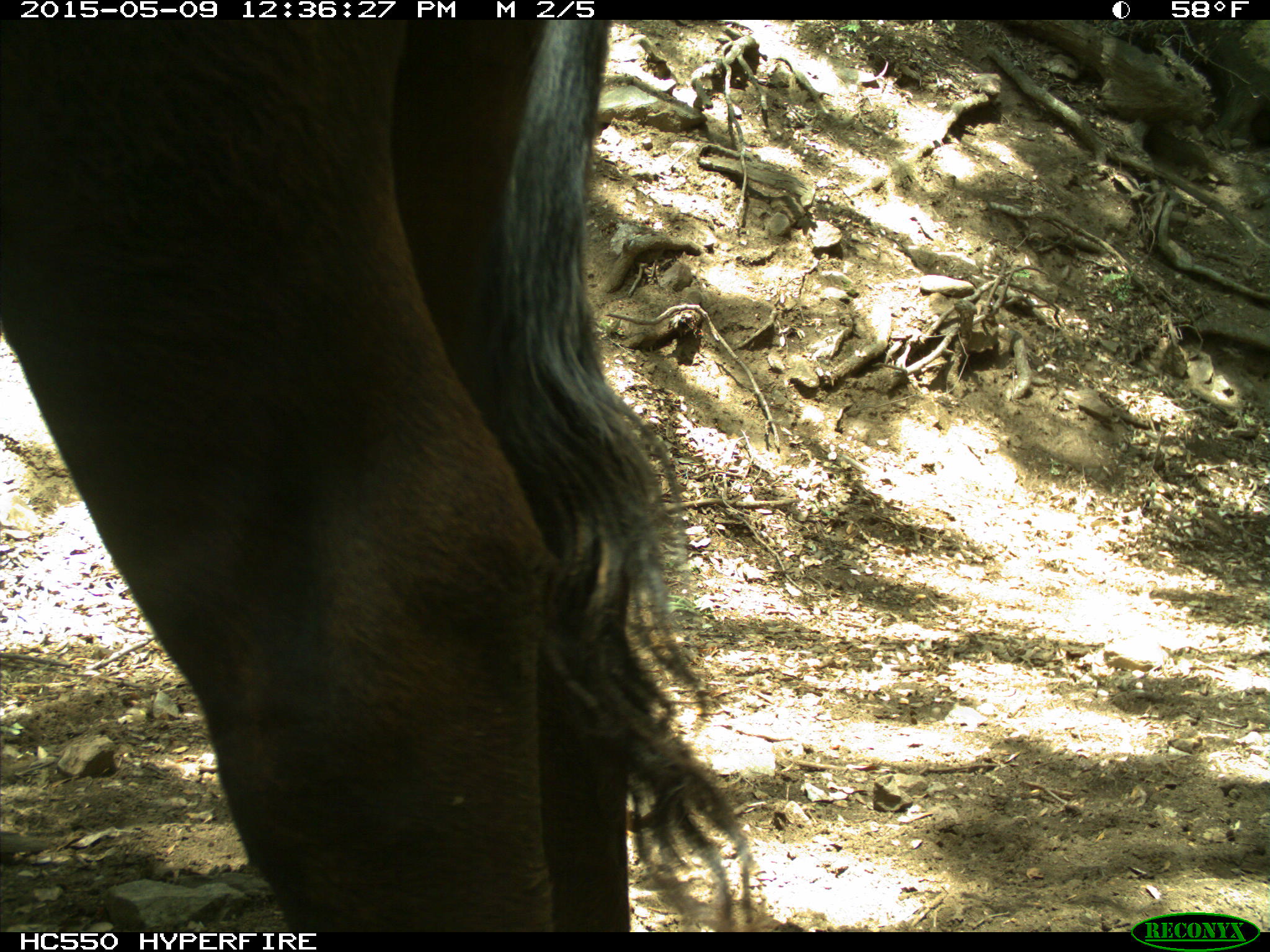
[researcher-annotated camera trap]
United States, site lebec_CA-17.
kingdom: Animalia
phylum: Chordata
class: Mammalia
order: Artiodactyla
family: Bovidae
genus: Bos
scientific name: Bos taurus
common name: domestic cow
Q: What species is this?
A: Bos taurus (domestic cow).